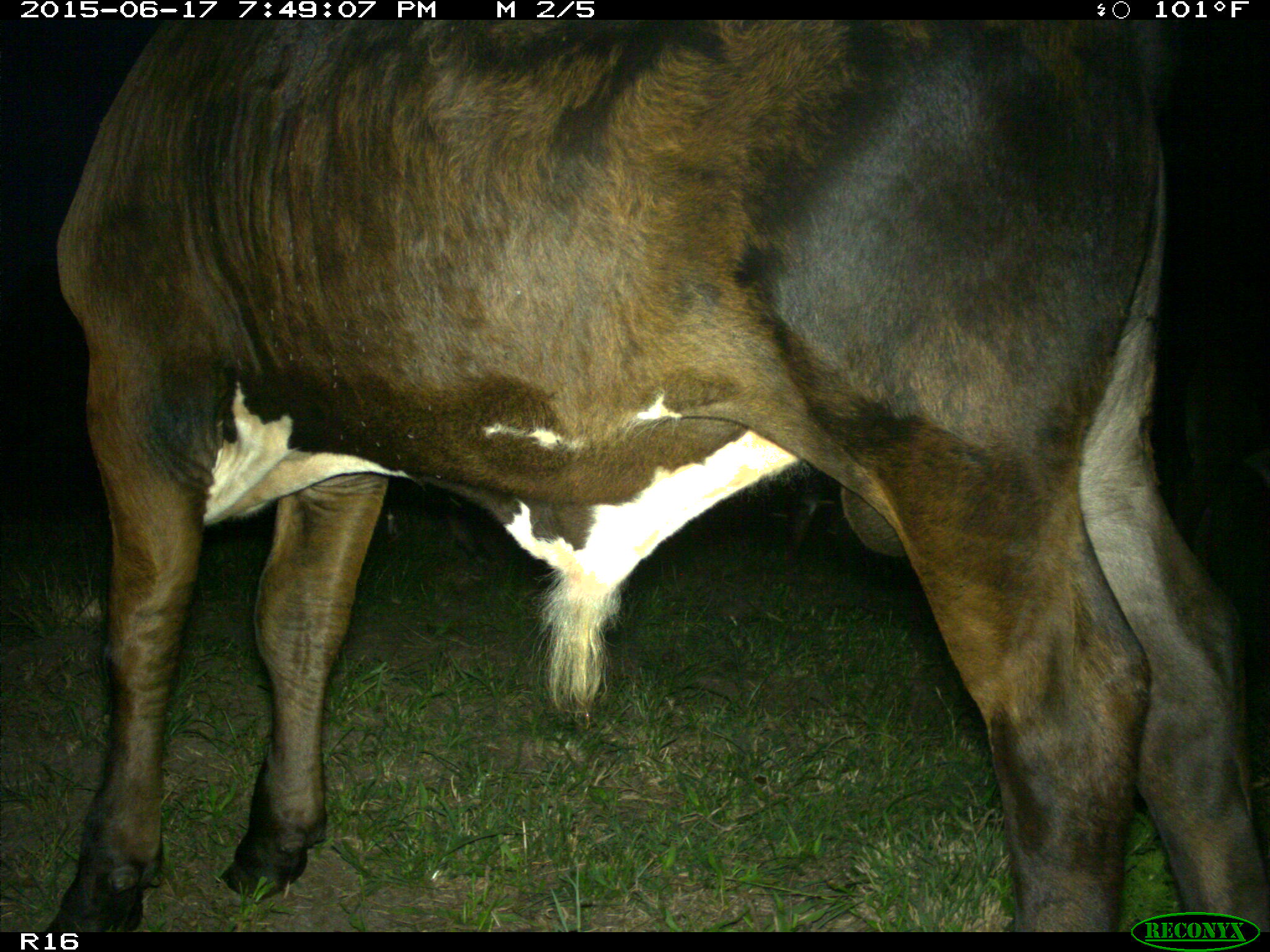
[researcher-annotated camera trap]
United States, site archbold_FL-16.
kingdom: Animalia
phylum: Chordata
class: Mammalia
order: Artiodactyla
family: Bovidae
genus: Bos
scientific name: Bos taurus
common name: domestic cow